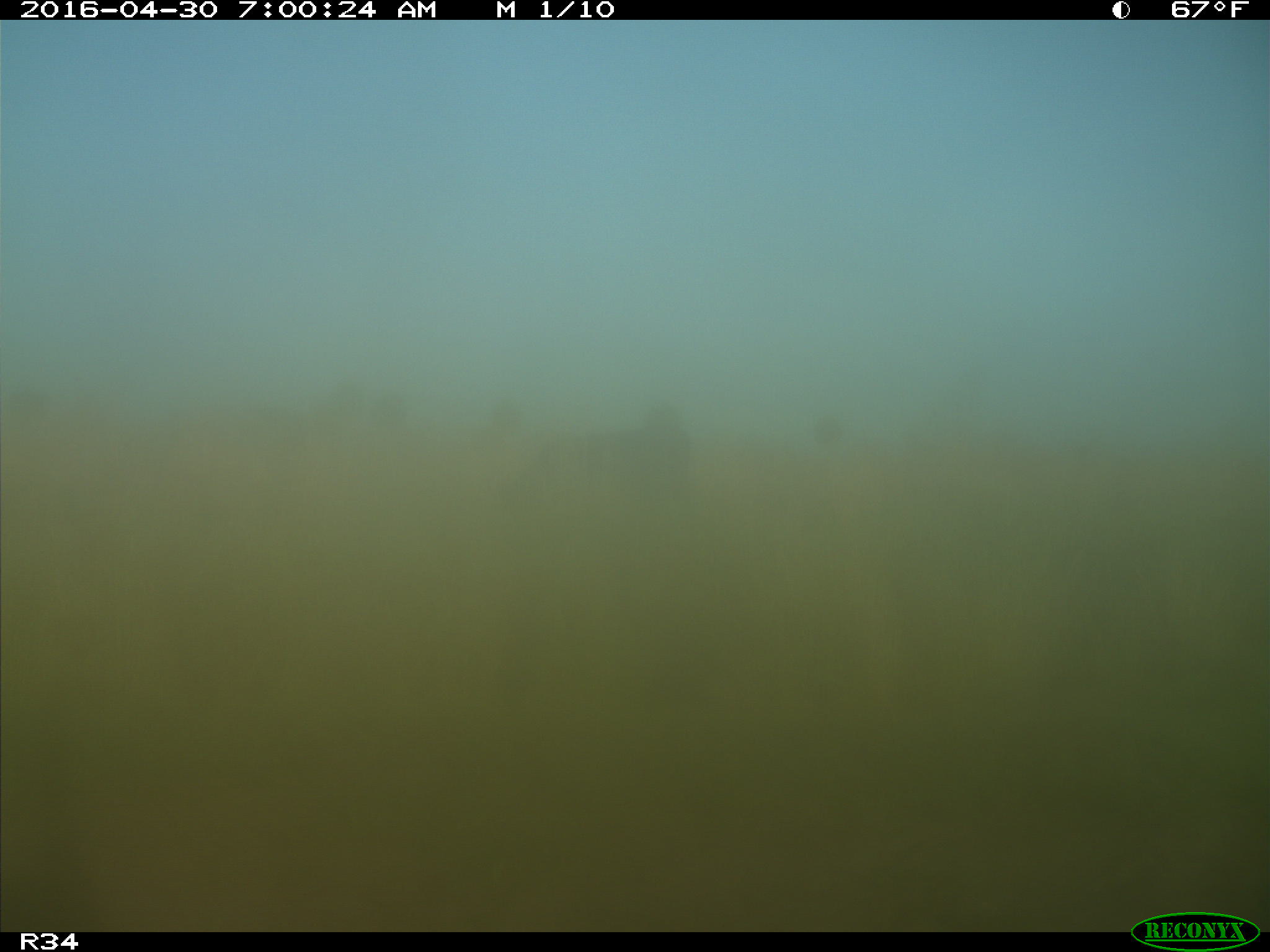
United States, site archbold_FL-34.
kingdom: Animalia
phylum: Chordata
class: Mammalia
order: Artiodactyla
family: Bovidae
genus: Bos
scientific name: Bos taurus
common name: domestic cow